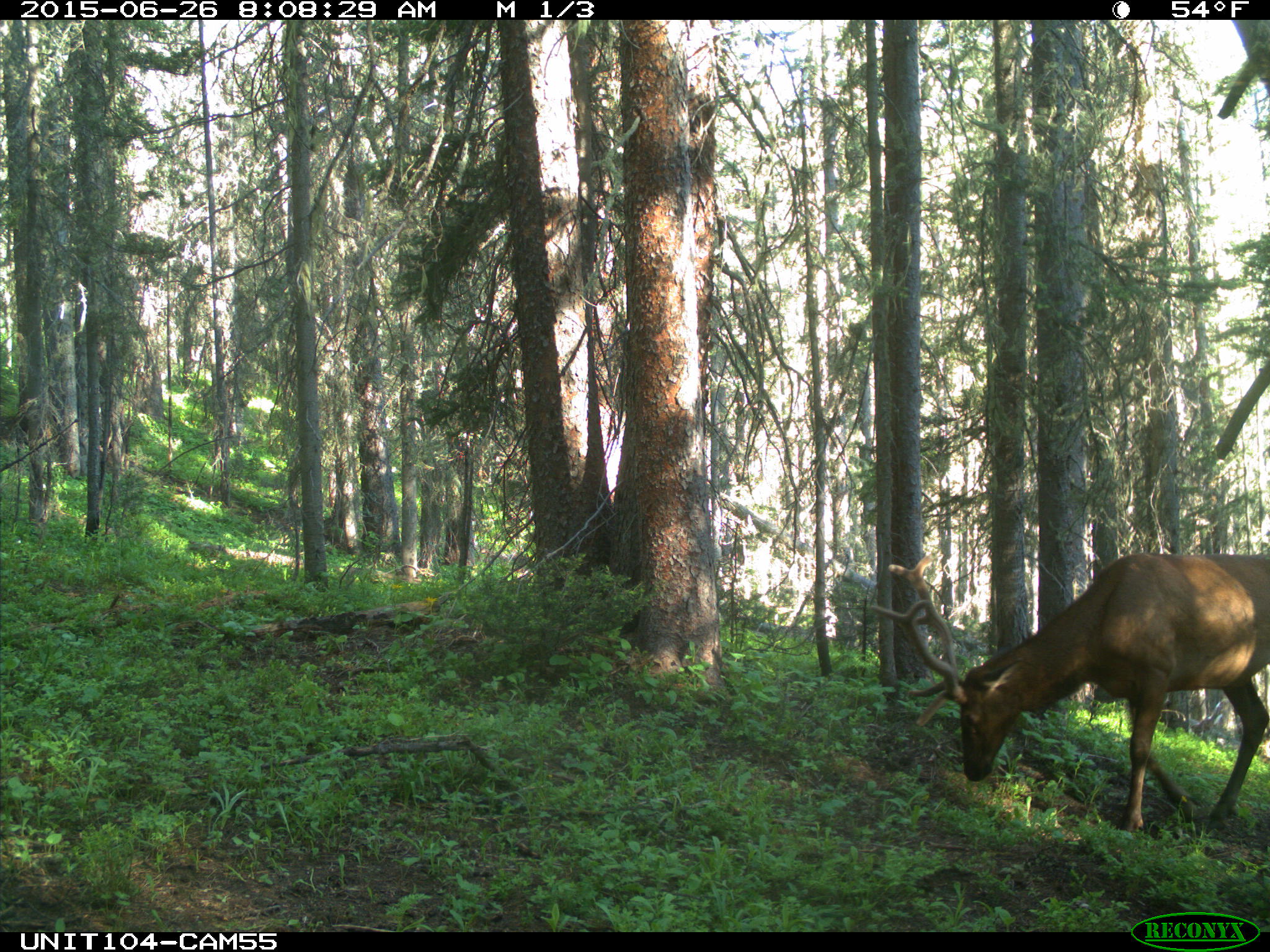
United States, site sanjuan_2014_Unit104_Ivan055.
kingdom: Animalia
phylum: Chordata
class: Mammalia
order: Artiodactyla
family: Cervidae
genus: Cervus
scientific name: Cervus elaphus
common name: red deer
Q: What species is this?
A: Cervus elaphus (red deer).